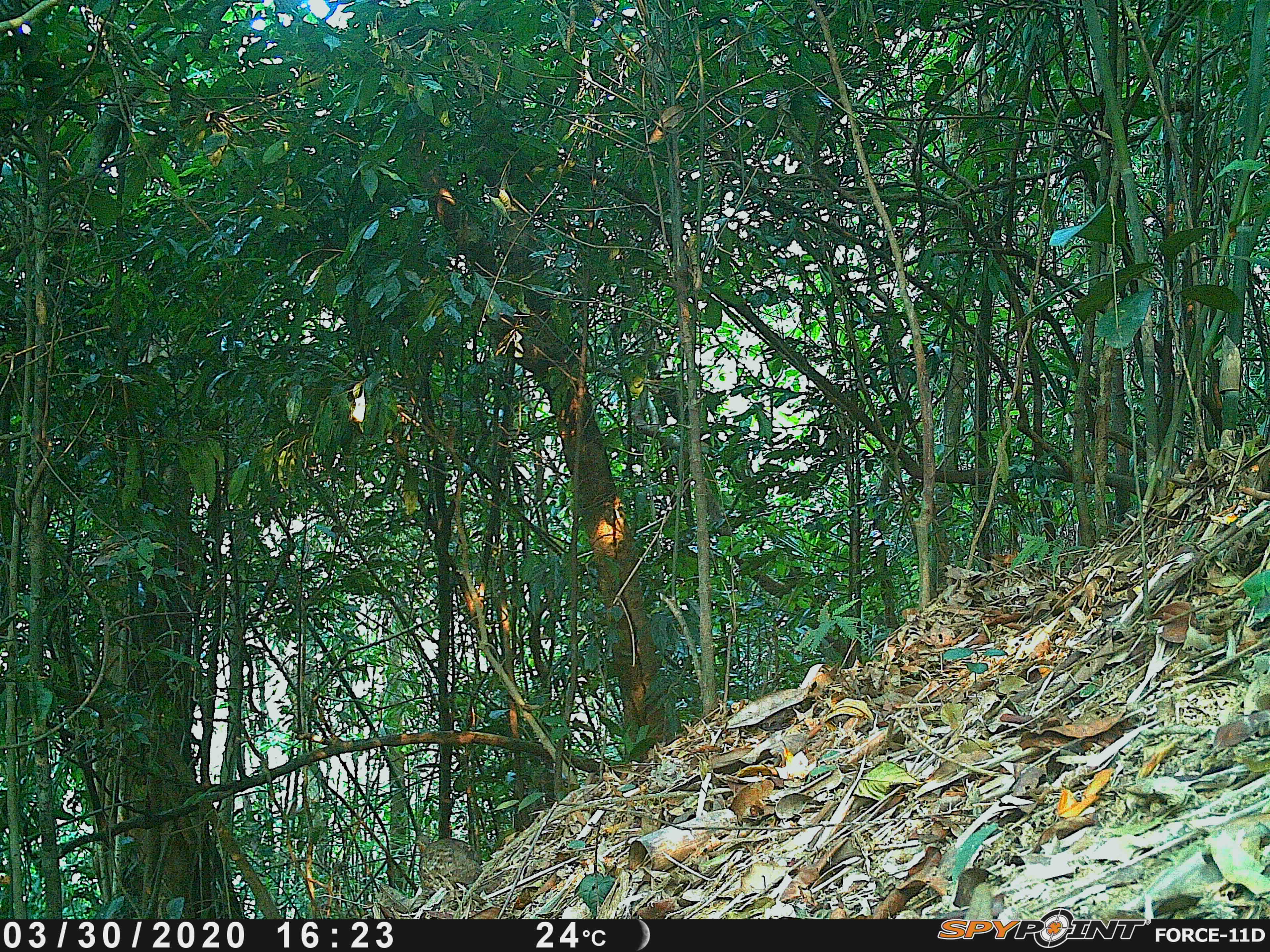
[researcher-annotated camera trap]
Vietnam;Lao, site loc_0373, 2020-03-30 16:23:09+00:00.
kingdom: Animalia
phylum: Chordata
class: Aves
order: Galliformes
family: Phasianidae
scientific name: Phasianidae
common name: partridge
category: unidentified partridge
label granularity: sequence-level